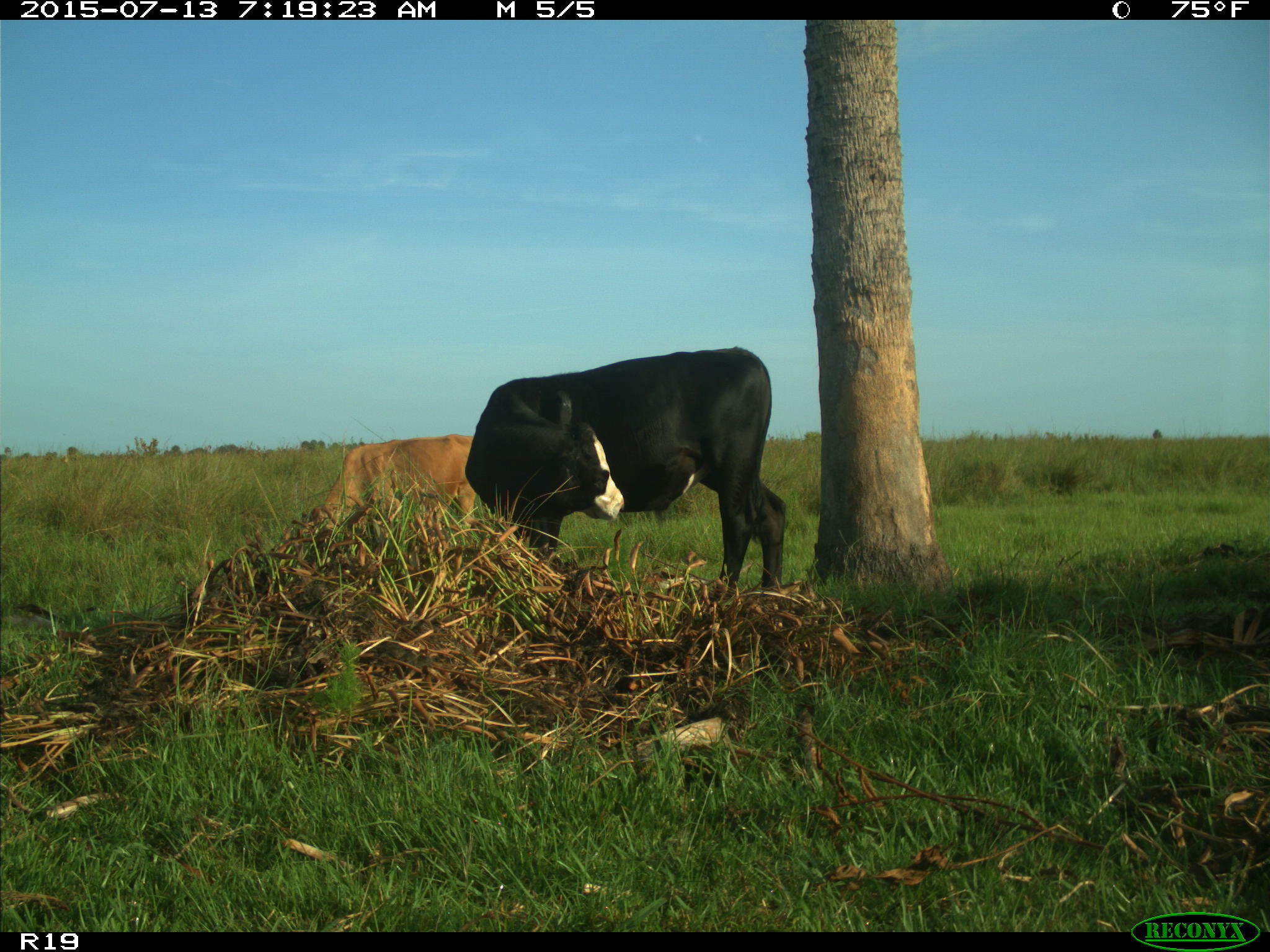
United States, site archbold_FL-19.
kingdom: Animalia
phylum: Chordata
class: Mammalia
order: Artiodactyla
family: Bovidae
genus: Bos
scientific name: Bos taurus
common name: domestic cow